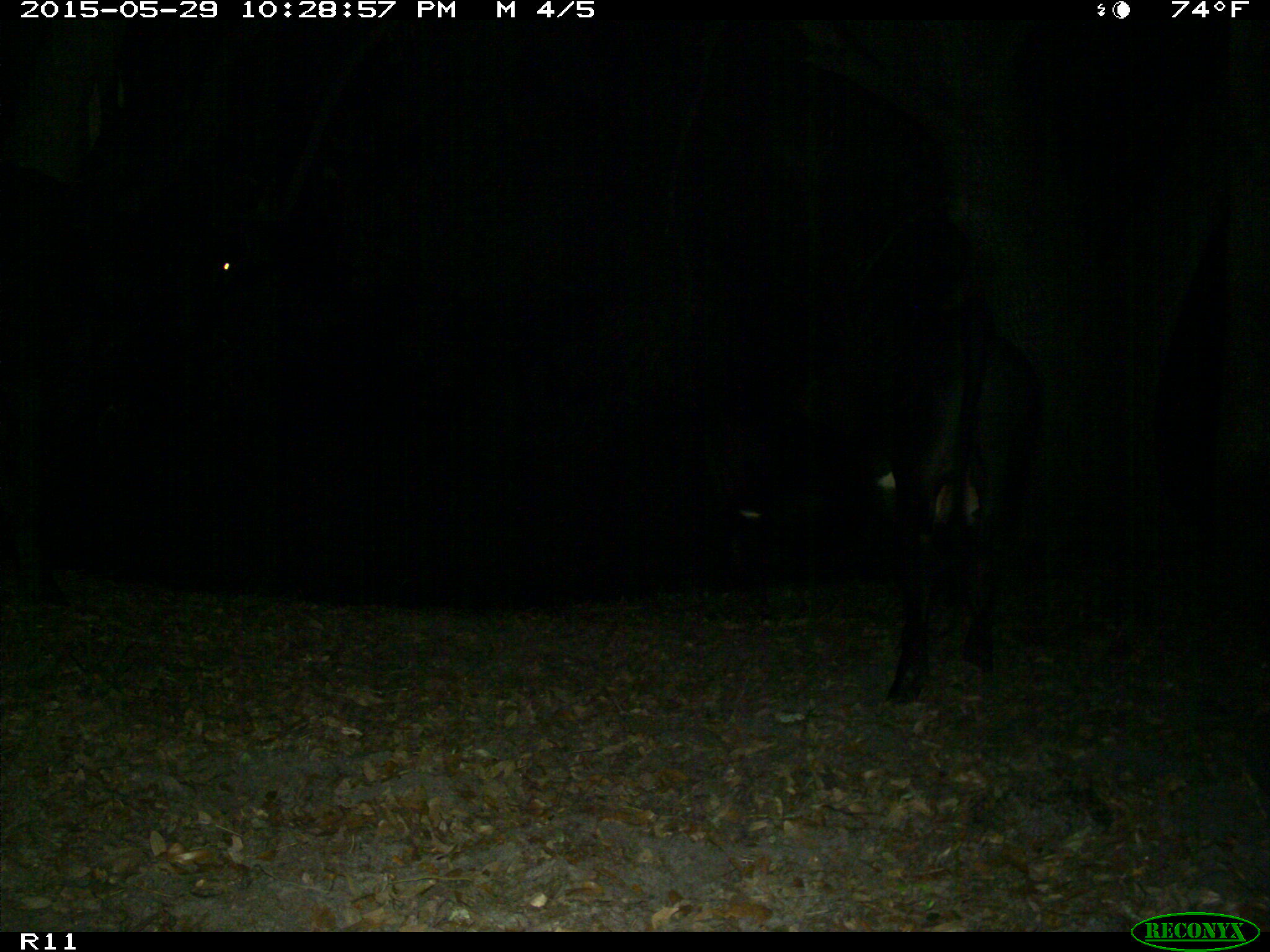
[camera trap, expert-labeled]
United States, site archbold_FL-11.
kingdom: Animalia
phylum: Chordata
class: Mammalia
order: Artiodactyla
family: Bovidae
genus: Bos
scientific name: Bos taurus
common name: domestic cow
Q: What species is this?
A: Bos taurus (domestic cow).